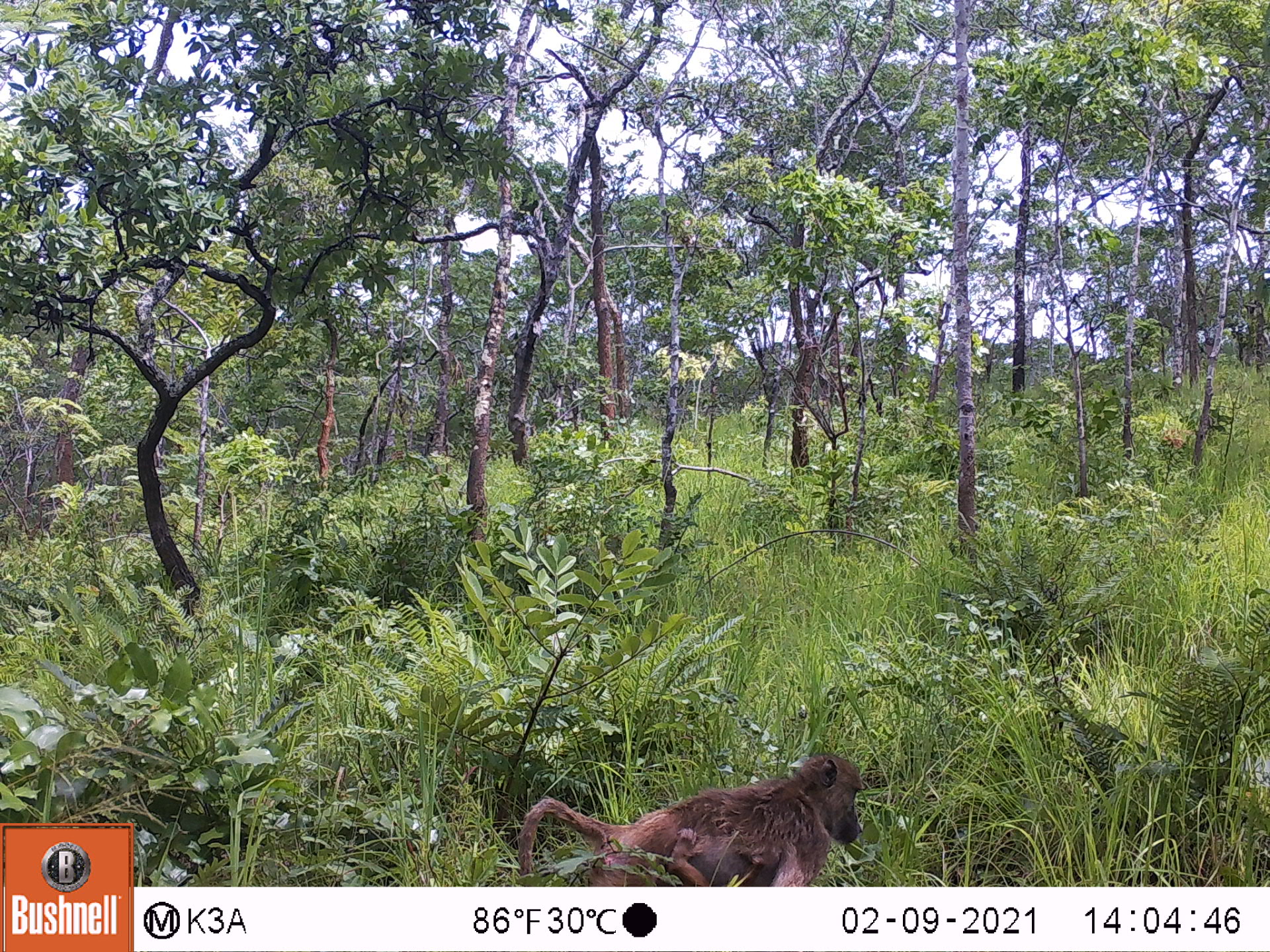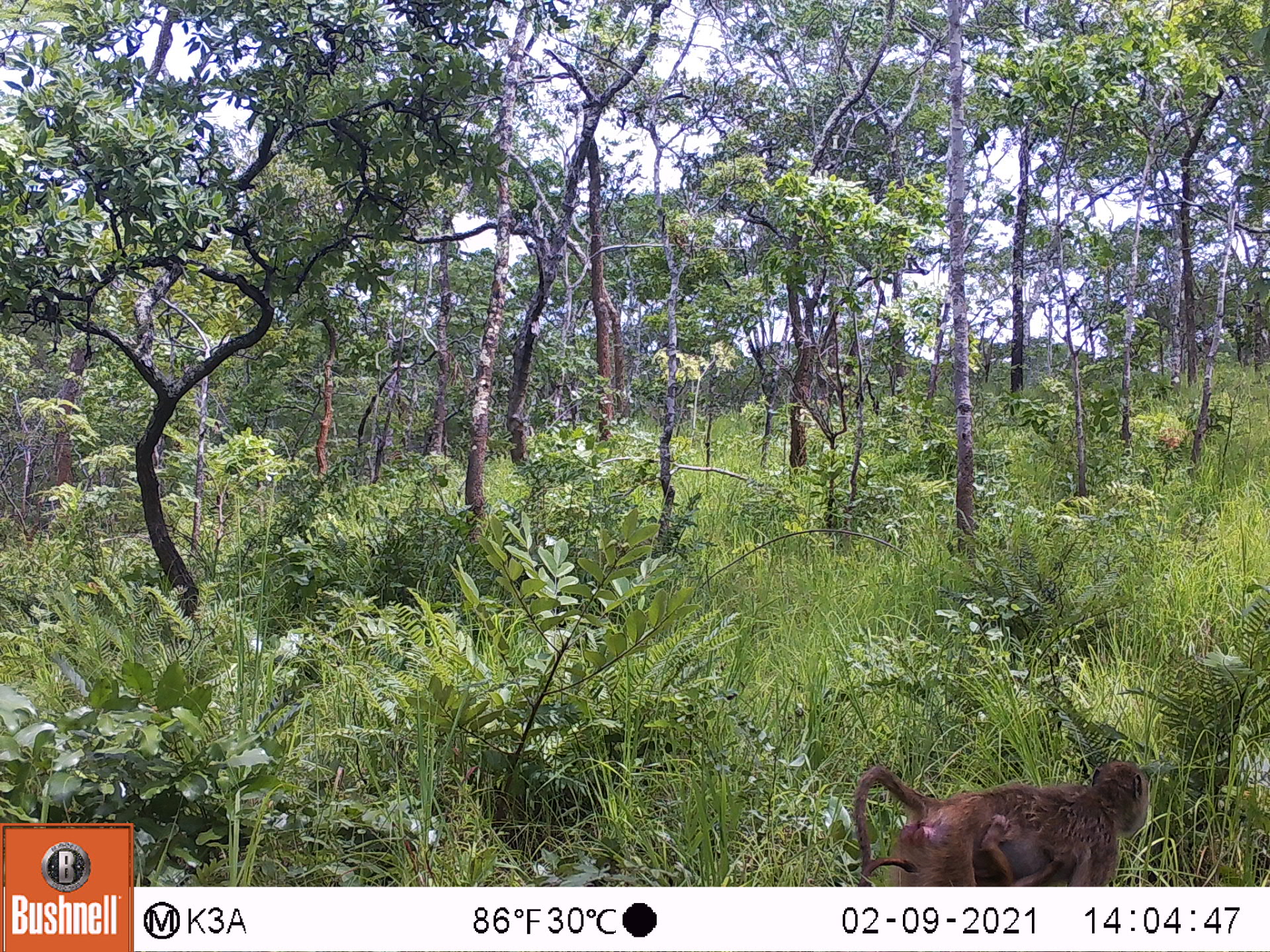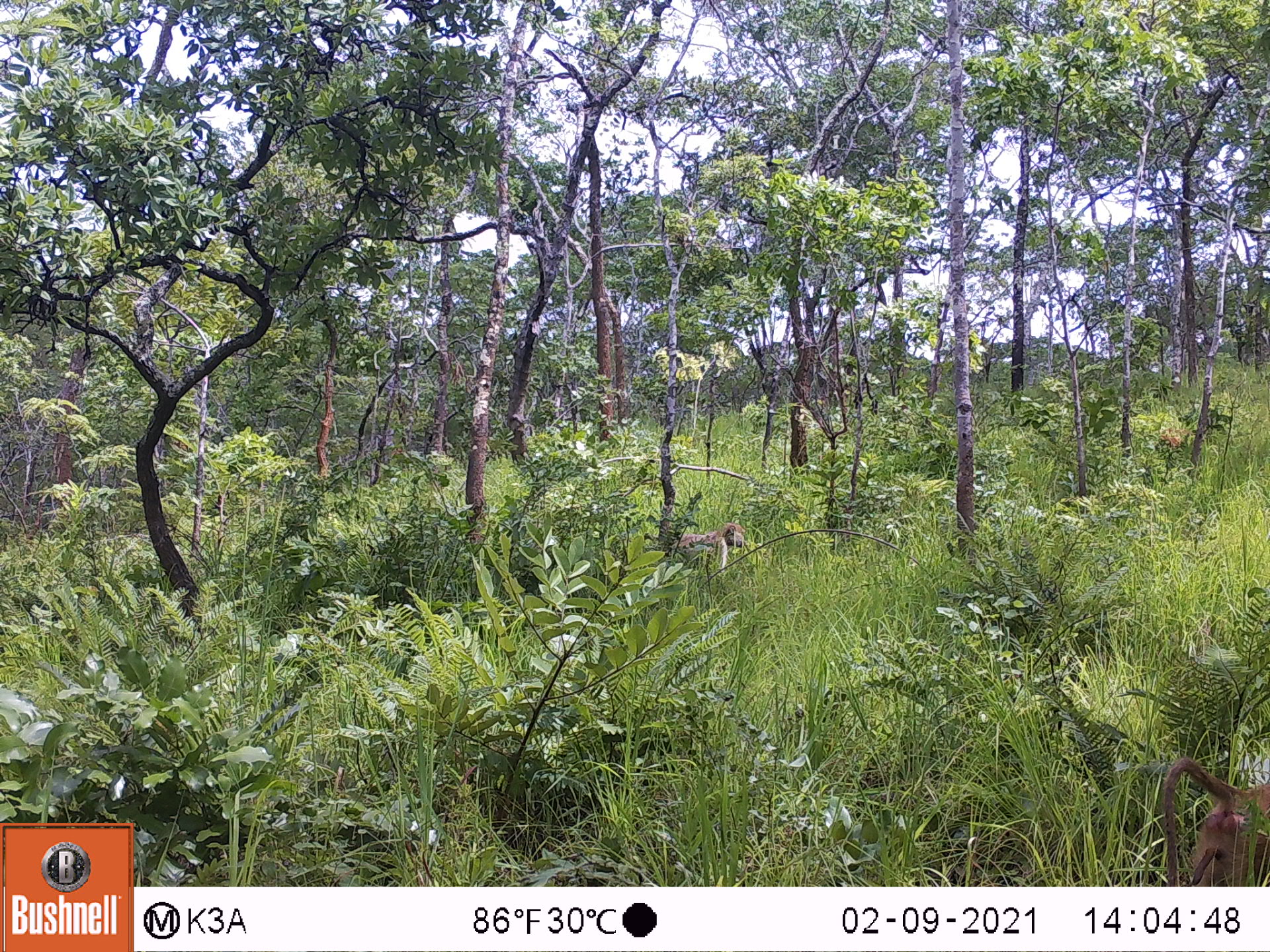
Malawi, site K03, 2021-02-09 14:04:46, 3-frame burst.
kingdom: Animalia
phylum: Chordata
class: Mammalia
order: Primates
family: Cercopithecidae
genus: Papio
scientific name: Papio cynocephalus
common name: yellow baboon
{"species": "yellow baboon (Papio cynocephalus)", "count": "2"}